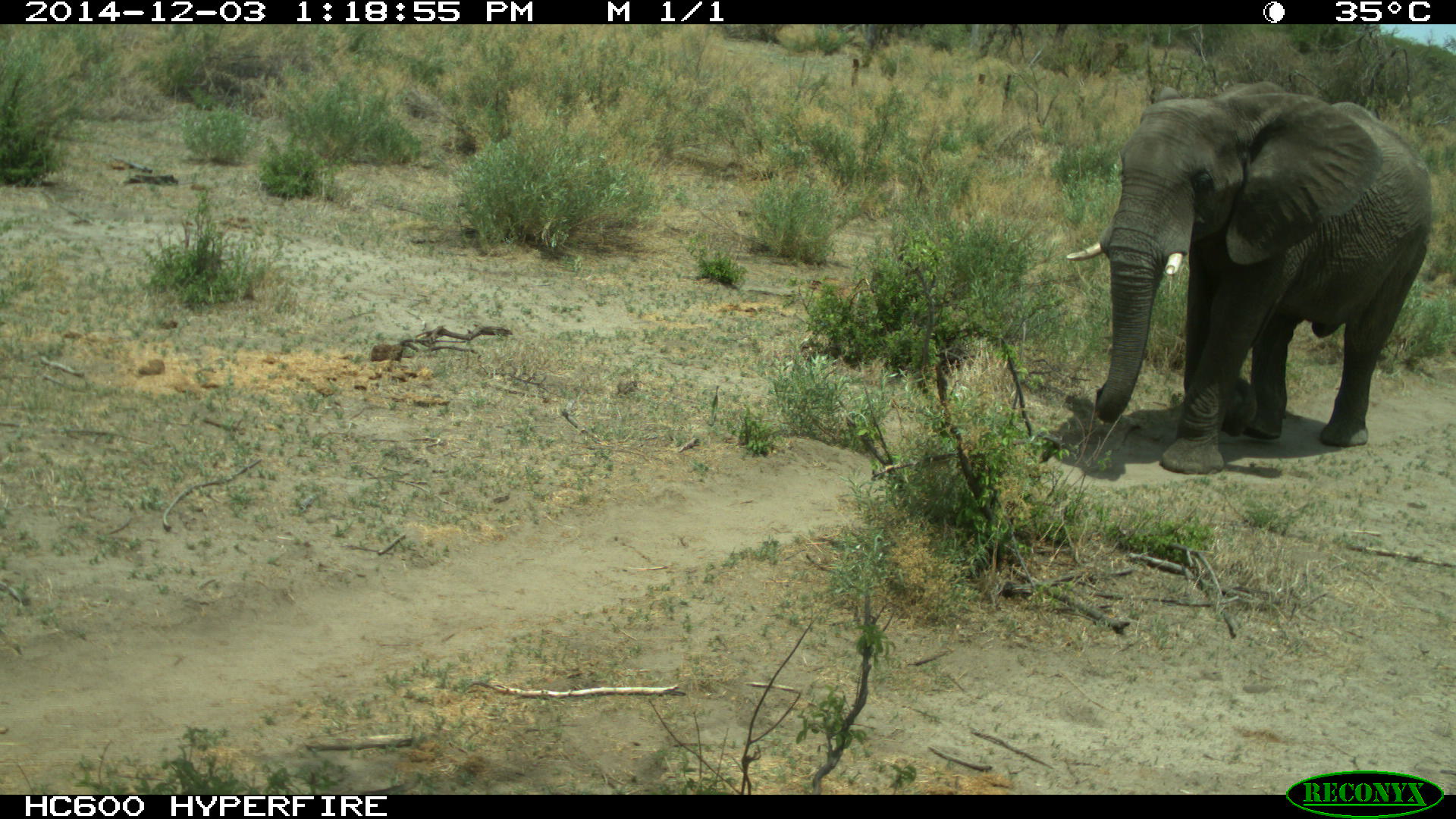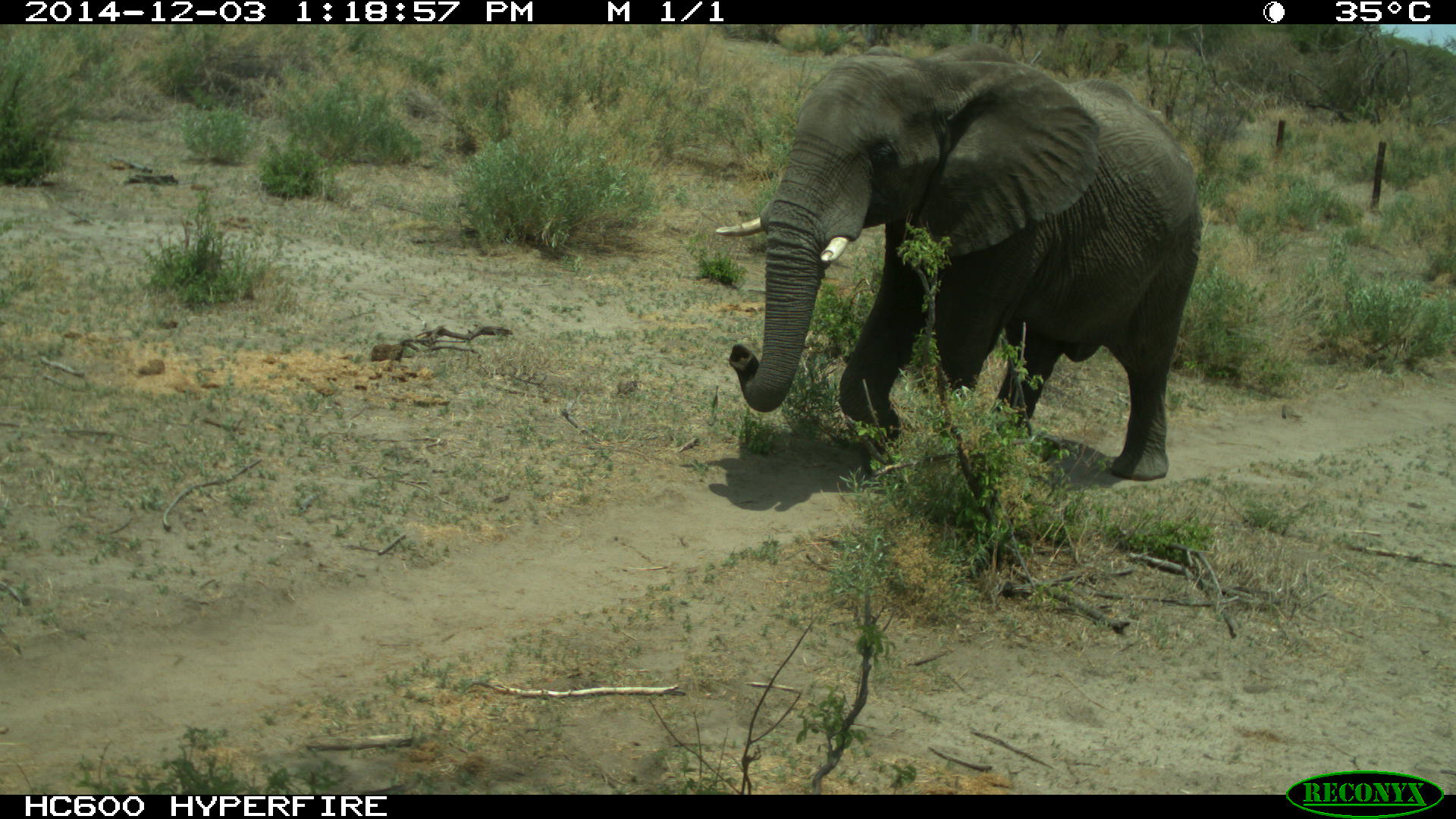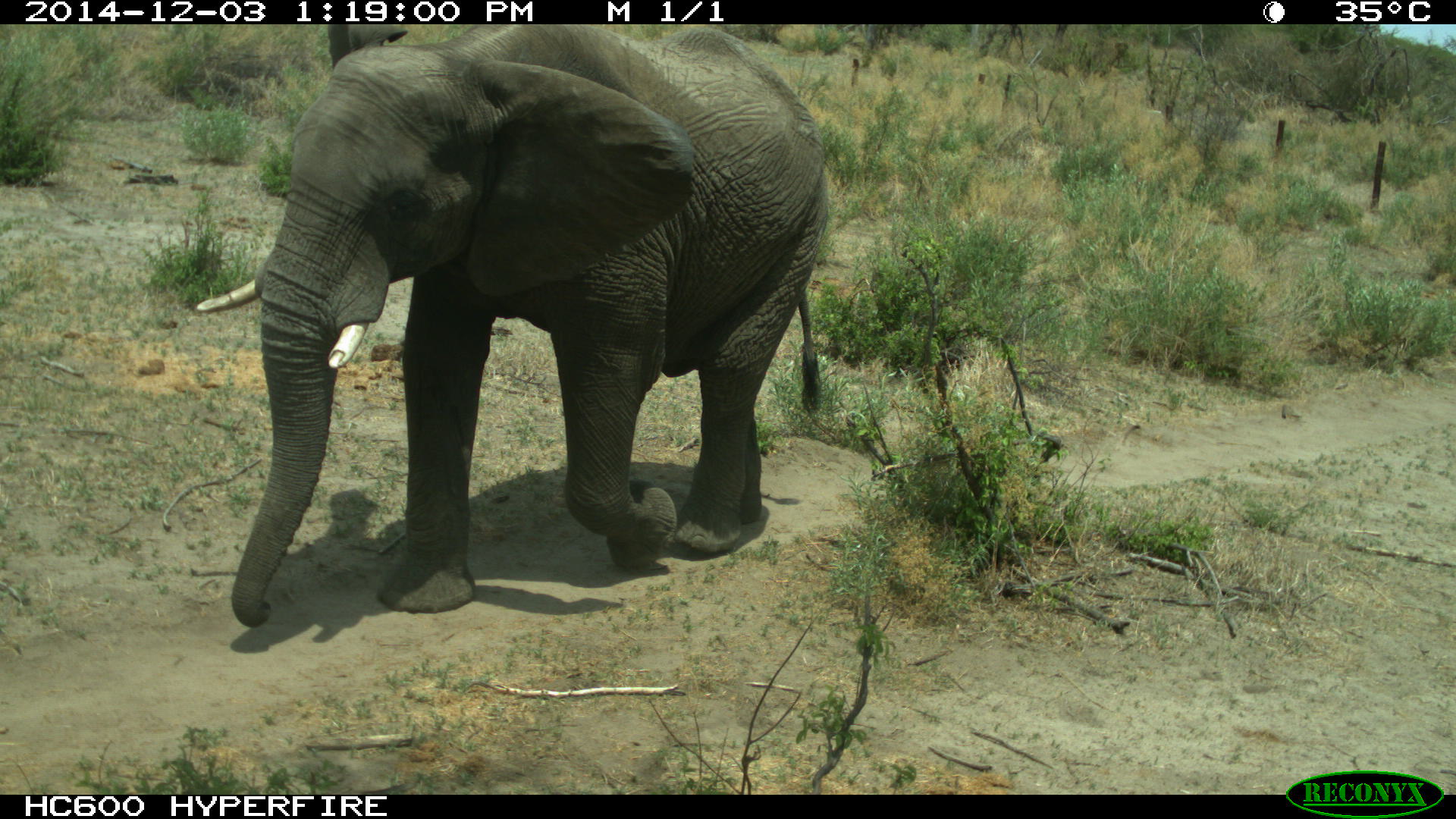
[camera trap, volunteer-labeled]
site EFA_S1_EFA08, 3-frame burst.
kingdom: Animalia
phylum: Chordata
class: Mammalia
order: Proboscidea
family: Elephantidae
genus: Loxodonta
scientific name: Loxodonta africana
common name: african bush elephant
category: elephant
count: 1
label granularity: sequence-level